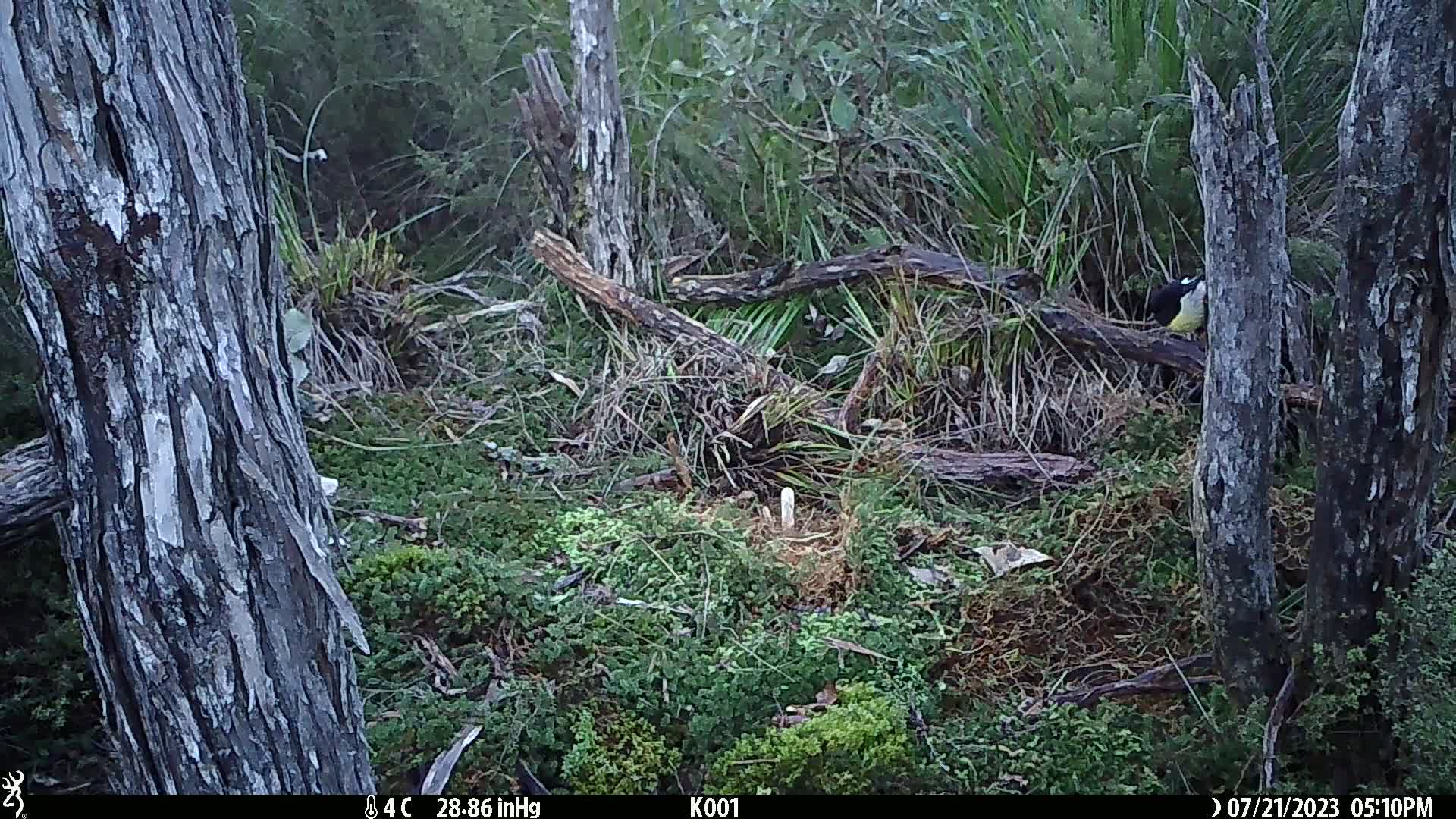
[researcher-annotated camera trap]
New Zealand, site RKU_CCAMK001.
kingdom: Animalia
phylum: Chordata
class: Aves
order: Passeriformes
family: Petroicidae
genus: Petroica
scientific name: Petroica macrocephala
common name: tomtit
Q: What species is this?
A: Tomtit (Petroica macrocephala).